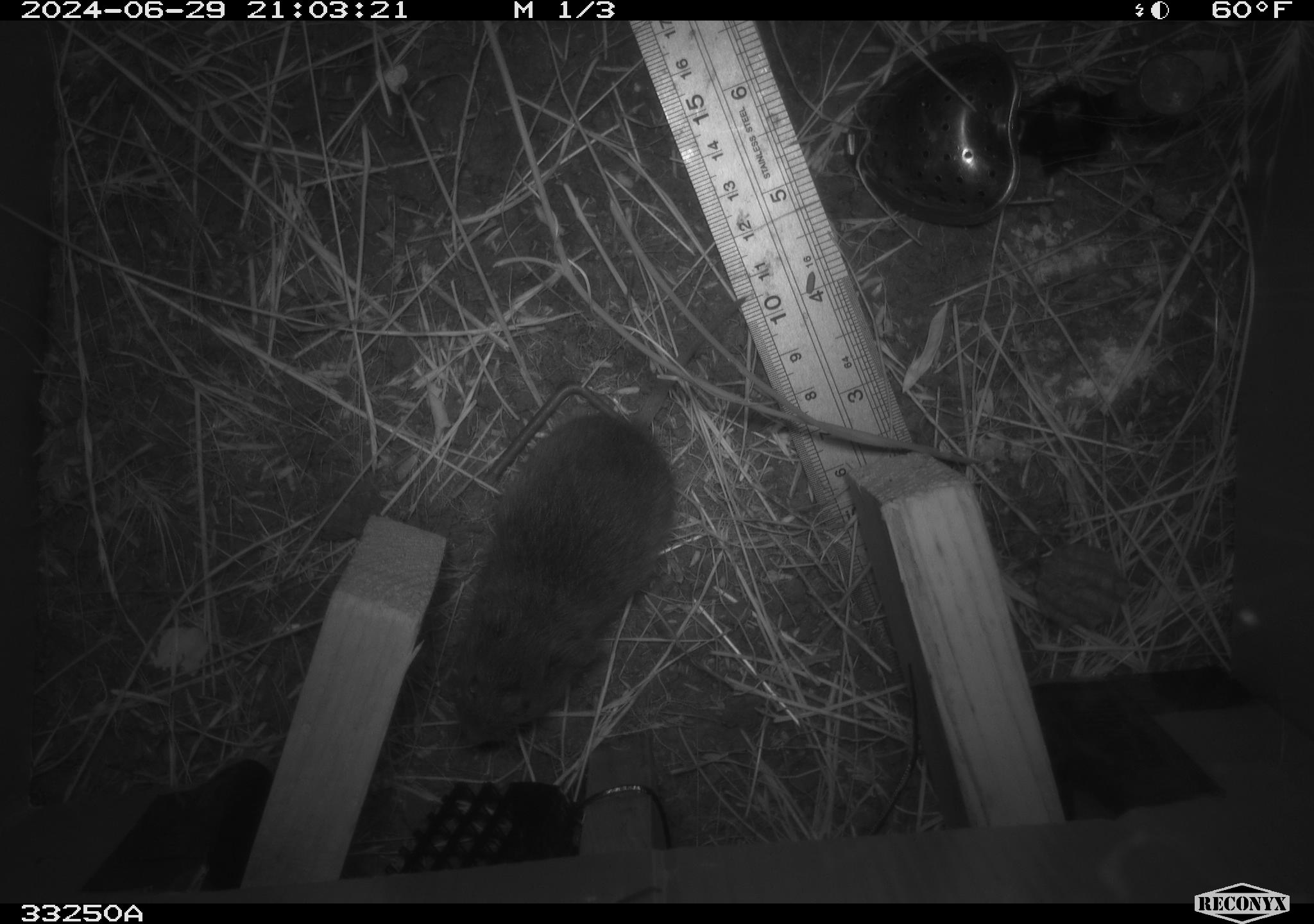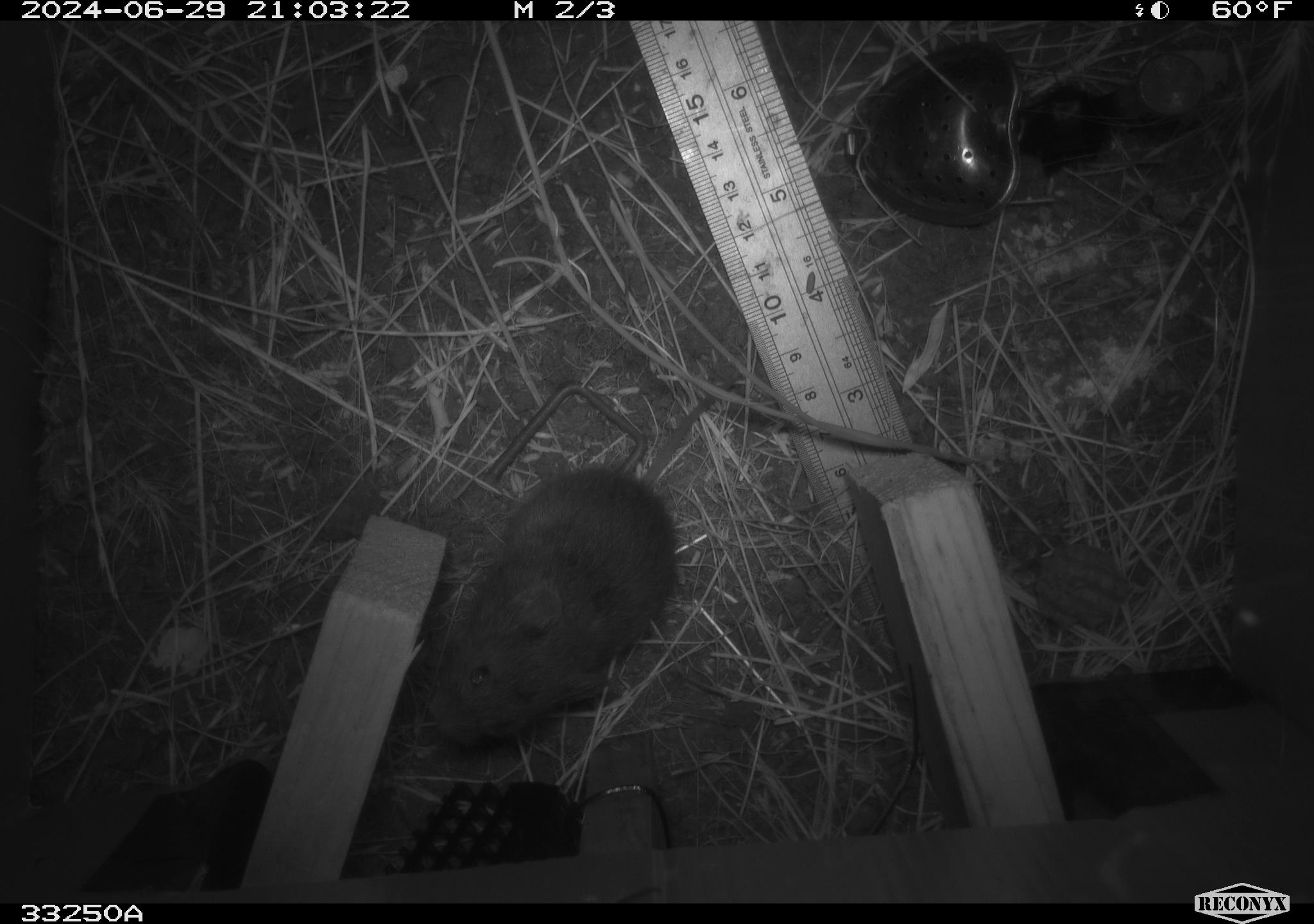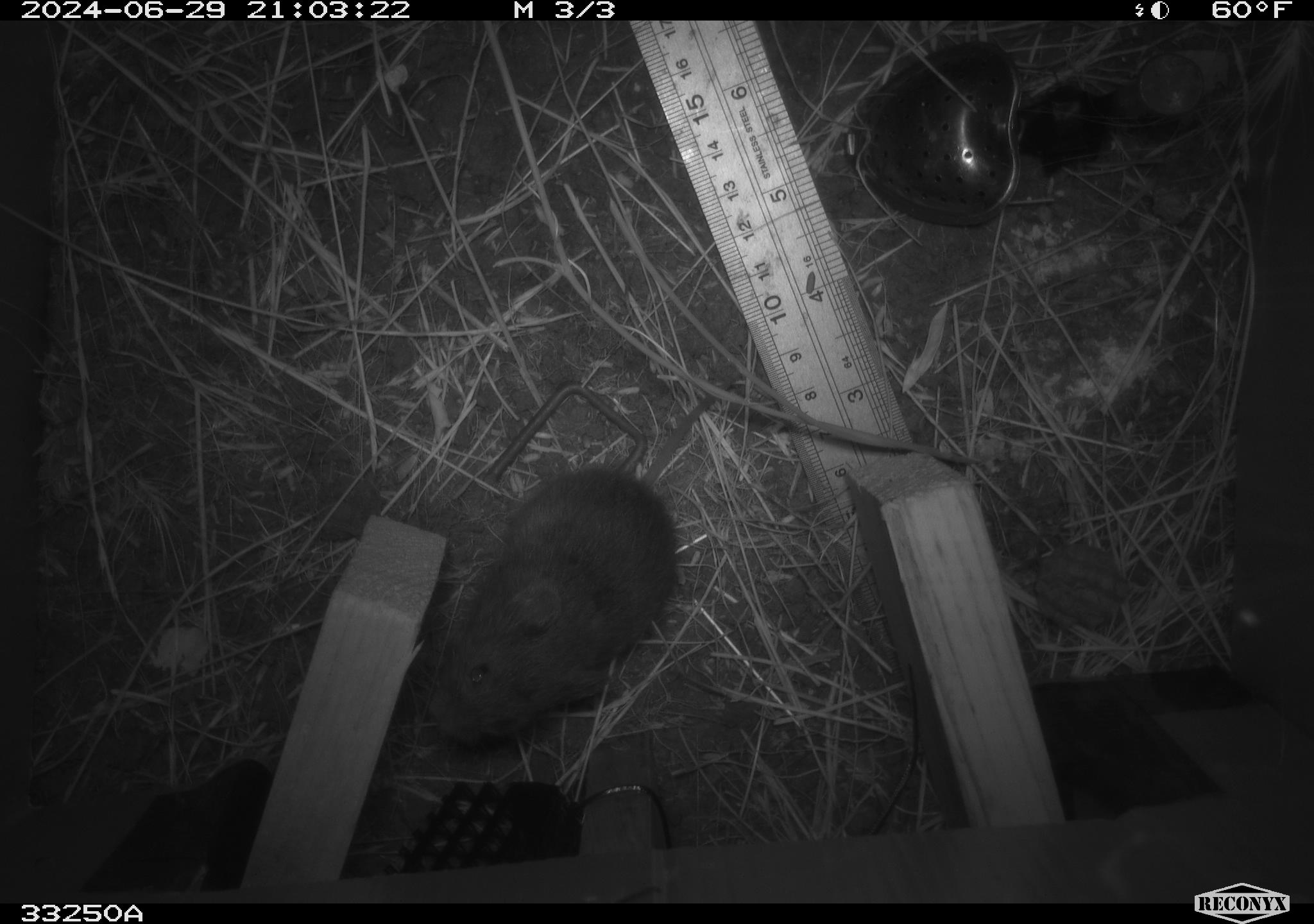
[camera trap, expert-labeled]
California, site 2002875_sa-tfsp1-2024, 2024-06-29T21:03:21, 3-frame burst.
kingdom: Animalia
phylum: Chordata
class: Mammalia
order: Rodentia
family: Cricetidae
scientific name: Arvicolinae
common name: voles, lemmings, and muskrats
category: arvicolinae subfamily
Arvicolinae subfamily (voles, lemmings, and muskrats) (Arvicolinae).